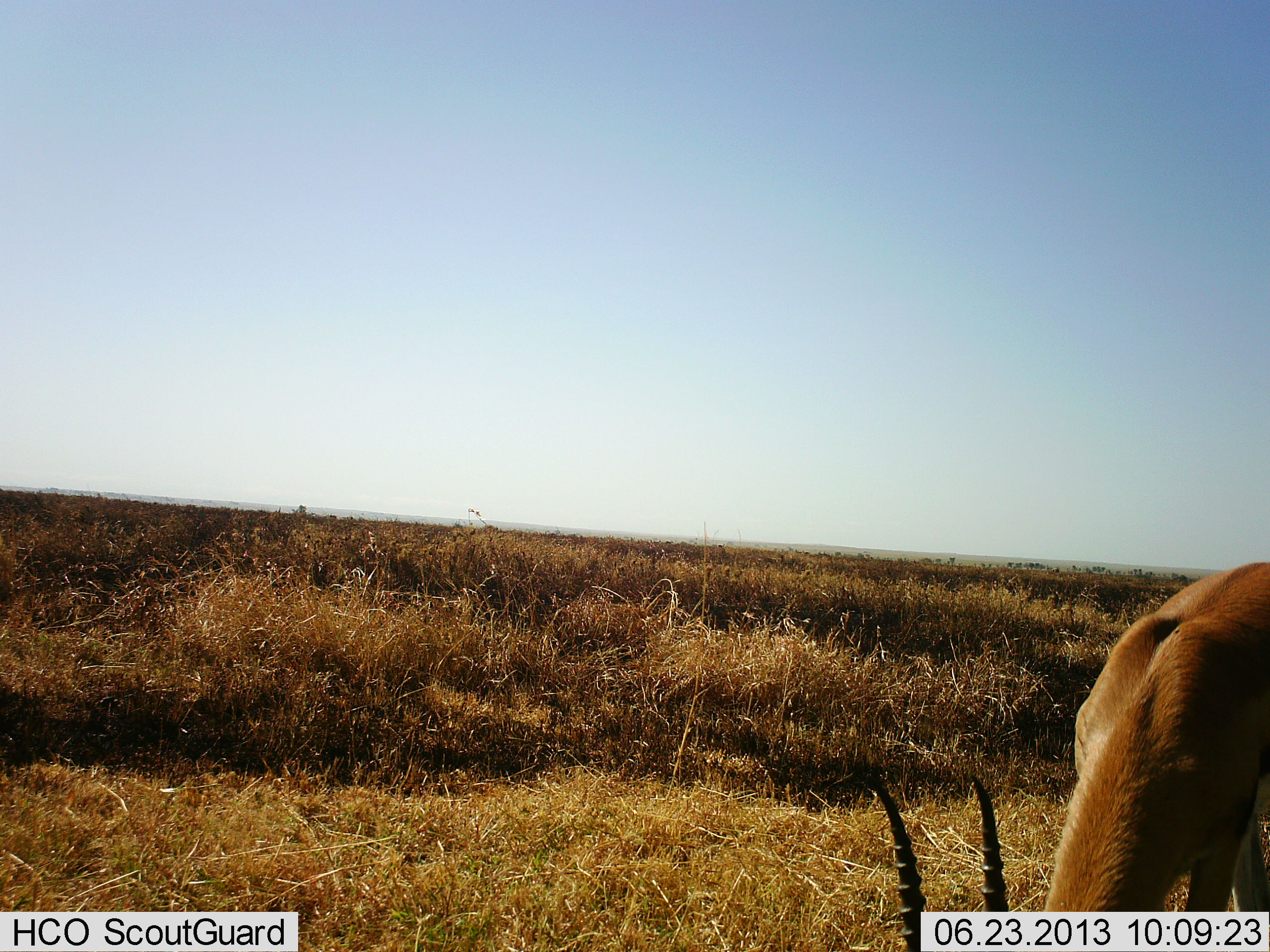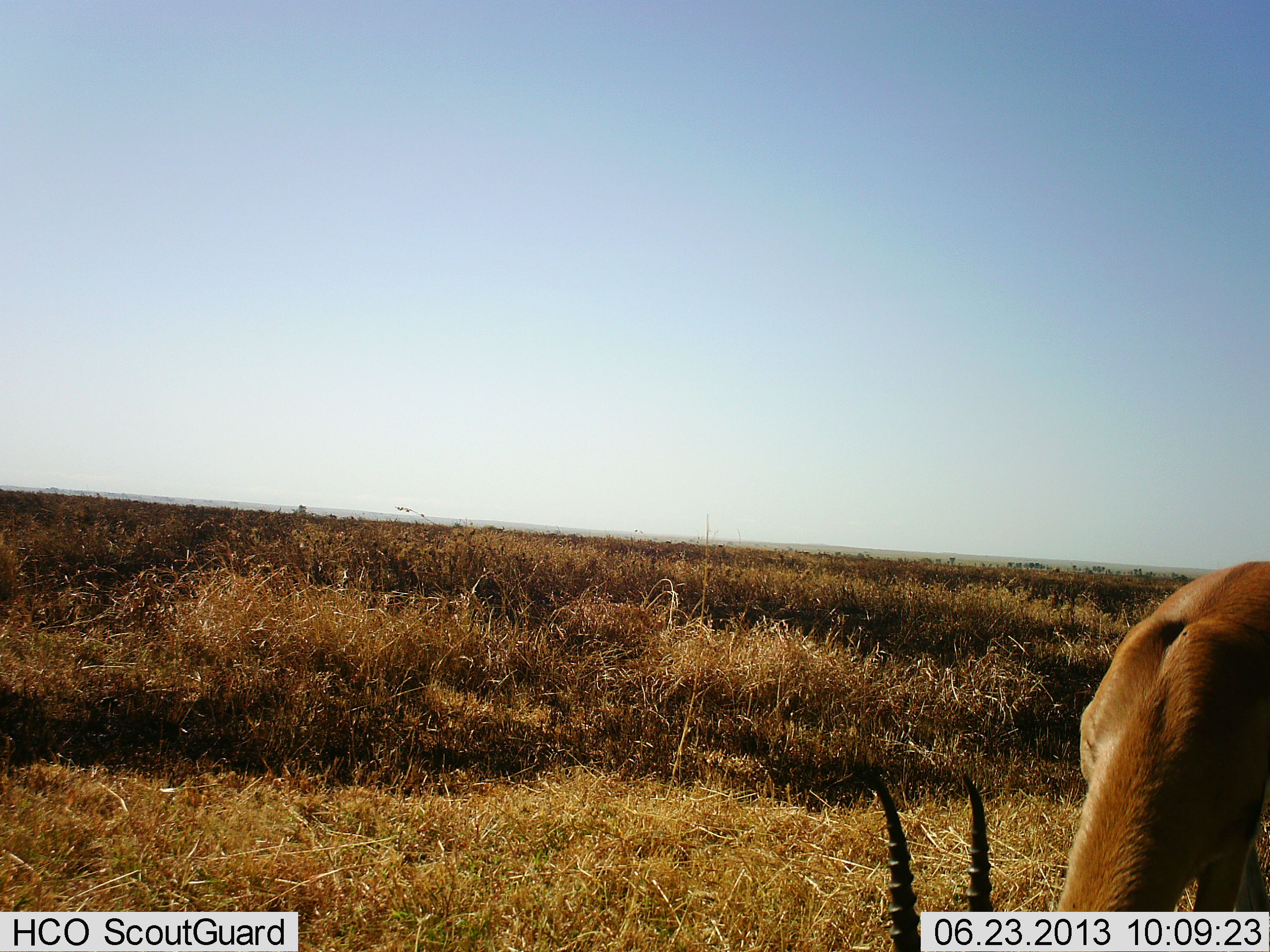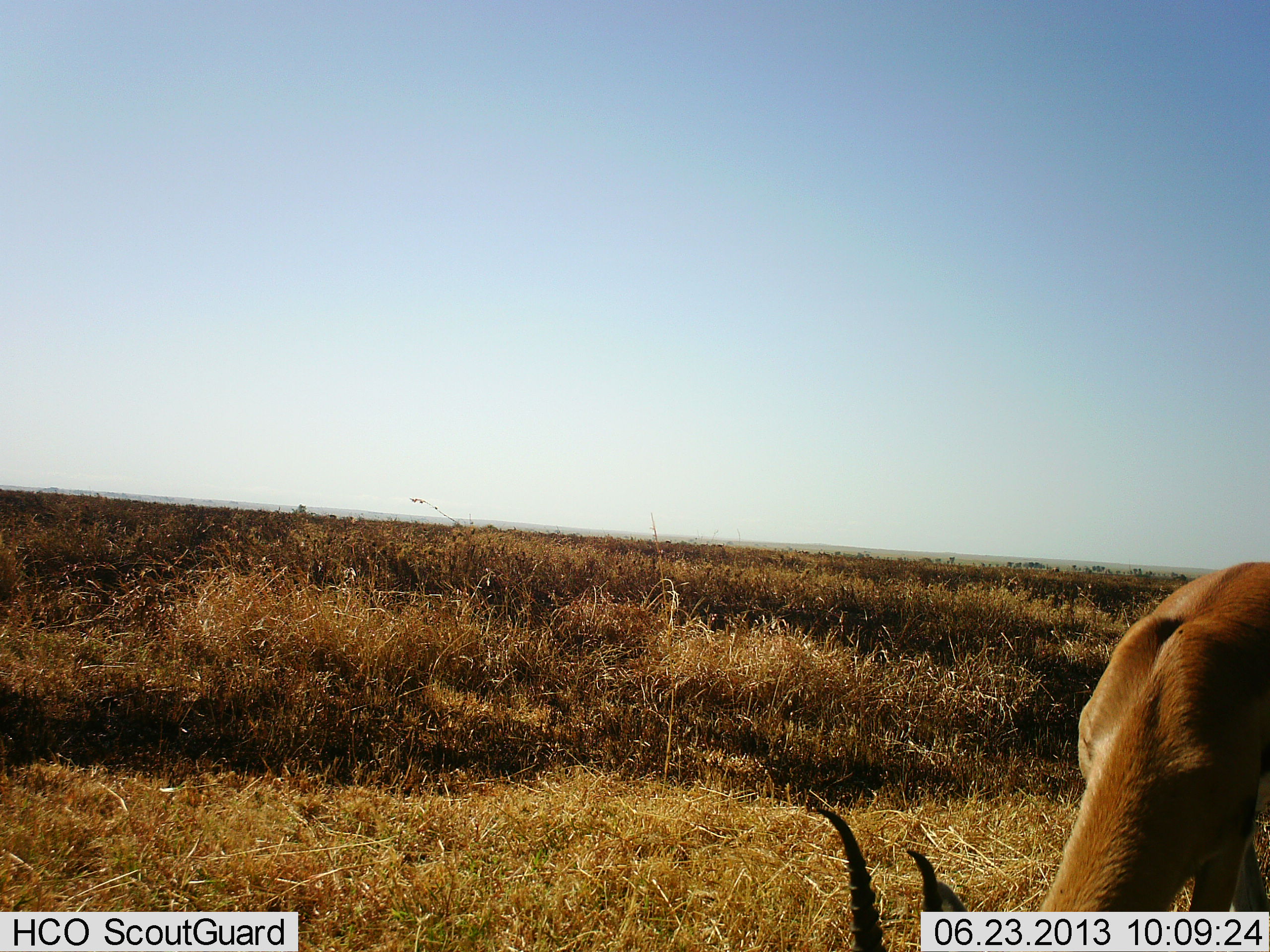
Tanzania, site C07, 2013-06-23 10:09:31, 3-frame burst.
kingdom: Animalia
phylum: Chordata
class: Mammalia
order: Artiodactyla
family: Bovidae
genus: Eudorcas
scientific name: Eudorcas thomsonii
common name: thomson's gazelle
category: gazellethomsons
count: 1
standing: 36%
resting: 0%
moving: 0%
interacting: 0%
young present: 0%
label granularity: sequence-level